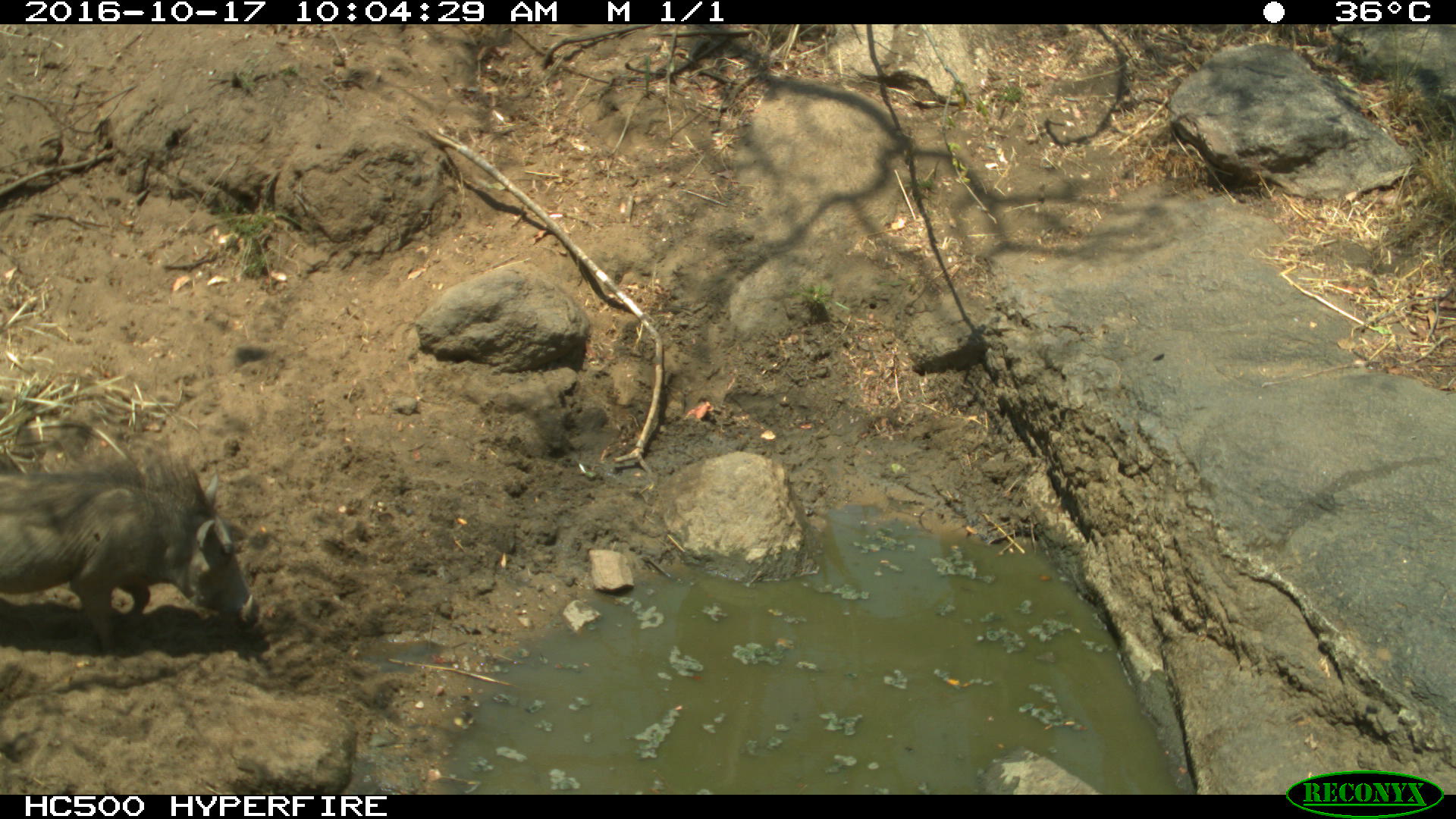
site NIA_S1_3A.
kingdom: Animalia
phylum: Chordata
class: Mammalia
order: Artiodactyla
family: Suidae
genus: Phacochoerus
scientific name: Phacochoerus africanus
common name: warthog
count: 1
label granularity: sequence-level